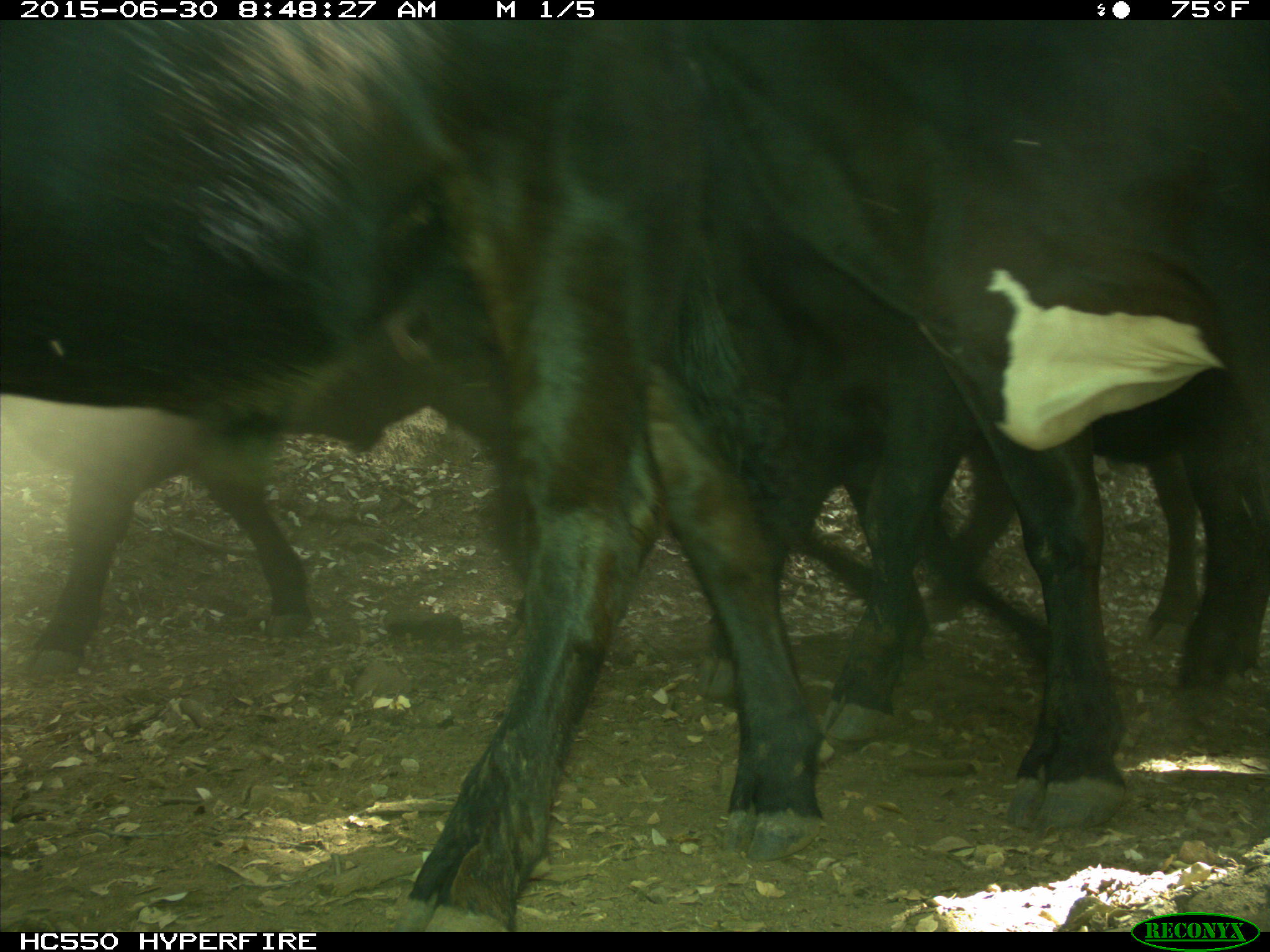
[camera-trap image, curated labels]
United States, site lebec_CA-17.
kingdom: Animalia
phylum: Chordata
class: Mammalia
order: Artiodactyla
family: Bovidae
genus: Bos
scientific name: Bos taurus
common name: domestic cow